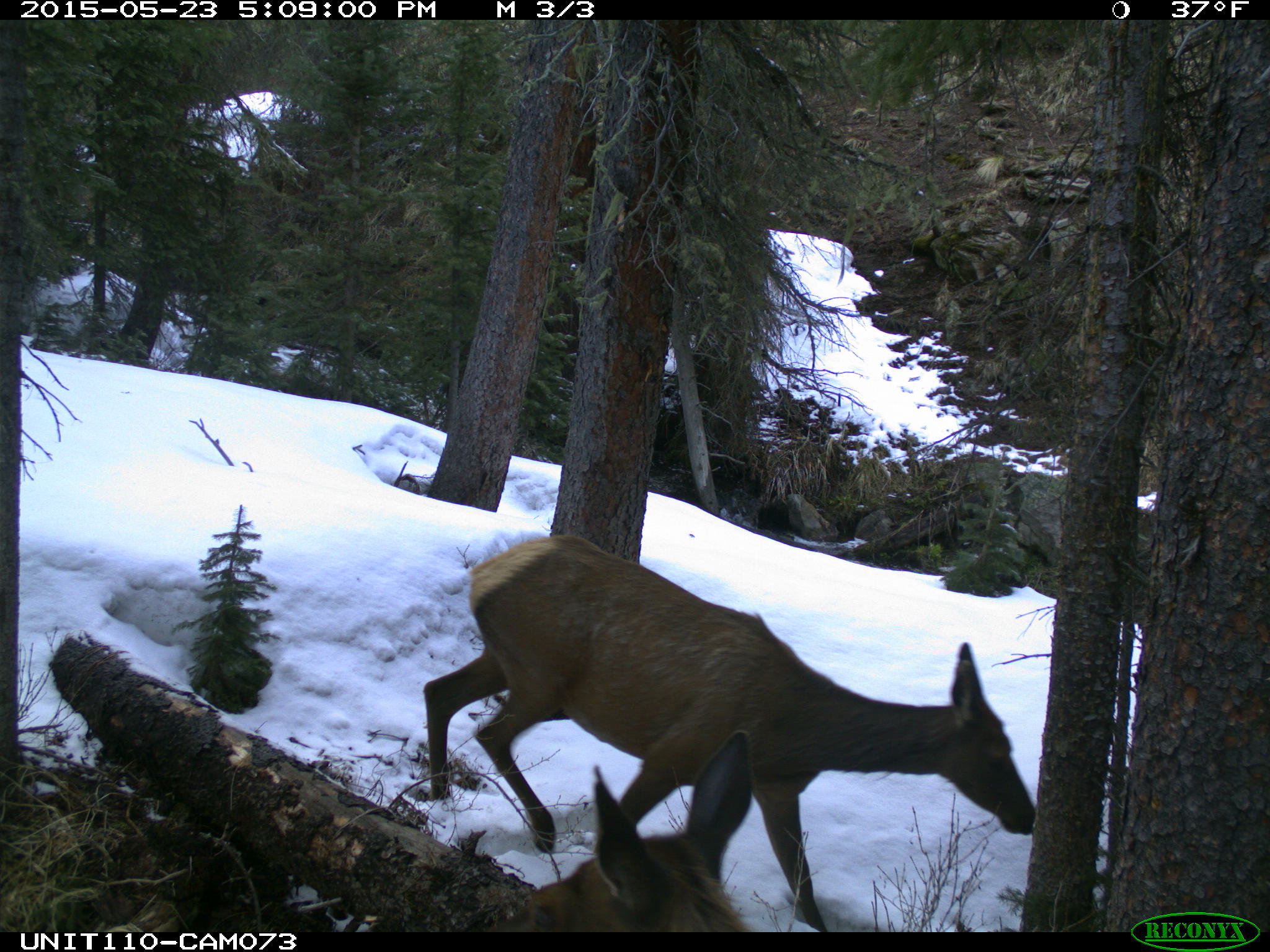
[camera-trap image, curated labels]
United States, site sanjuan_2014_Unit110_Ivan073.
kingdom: Animalia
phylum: Chordata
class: Mammalia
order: Artiodactyla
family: Cervidae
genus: Cervus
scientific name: Cervus elaphus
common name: red deer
Cervus elaphus (red deer).